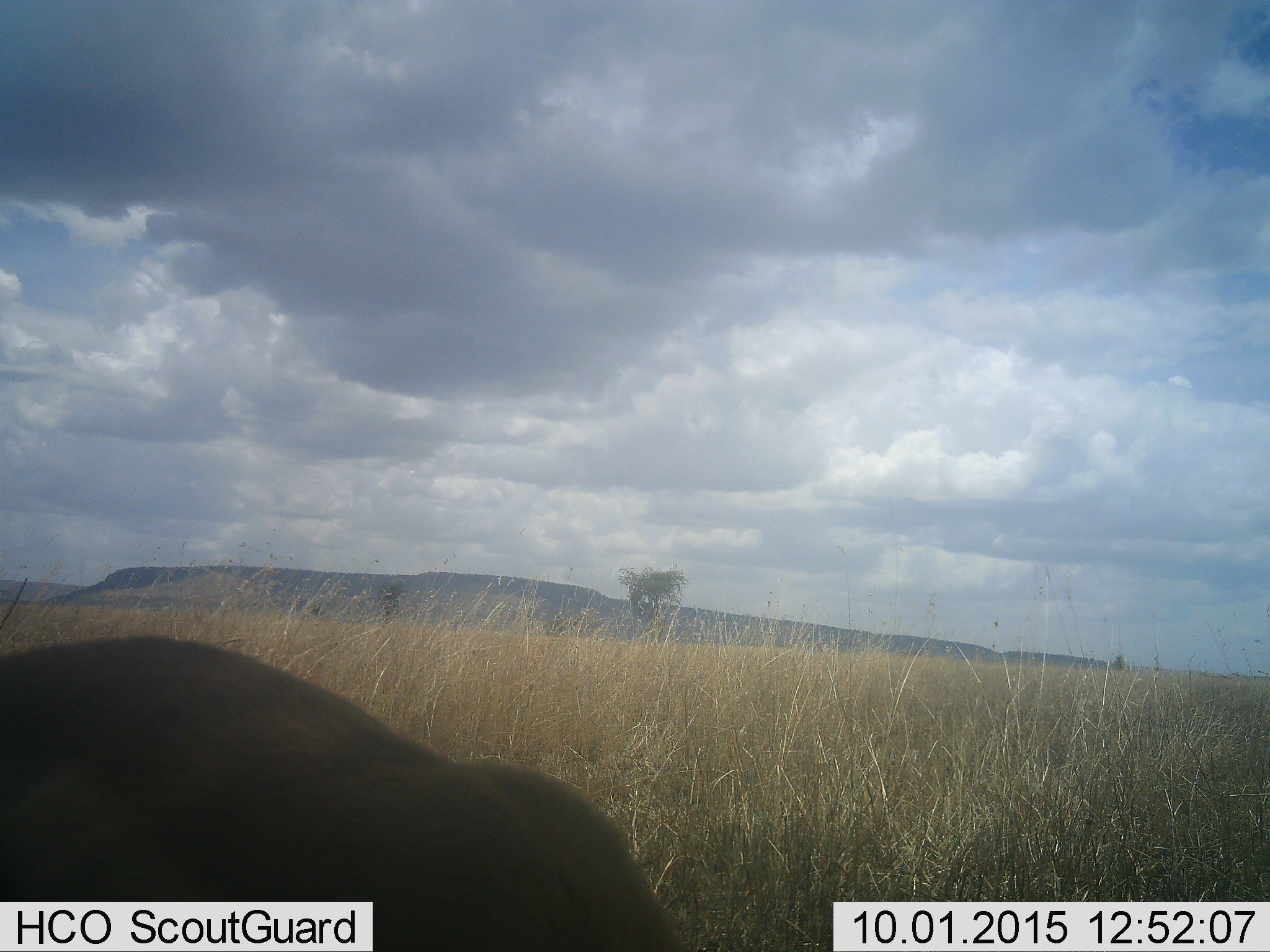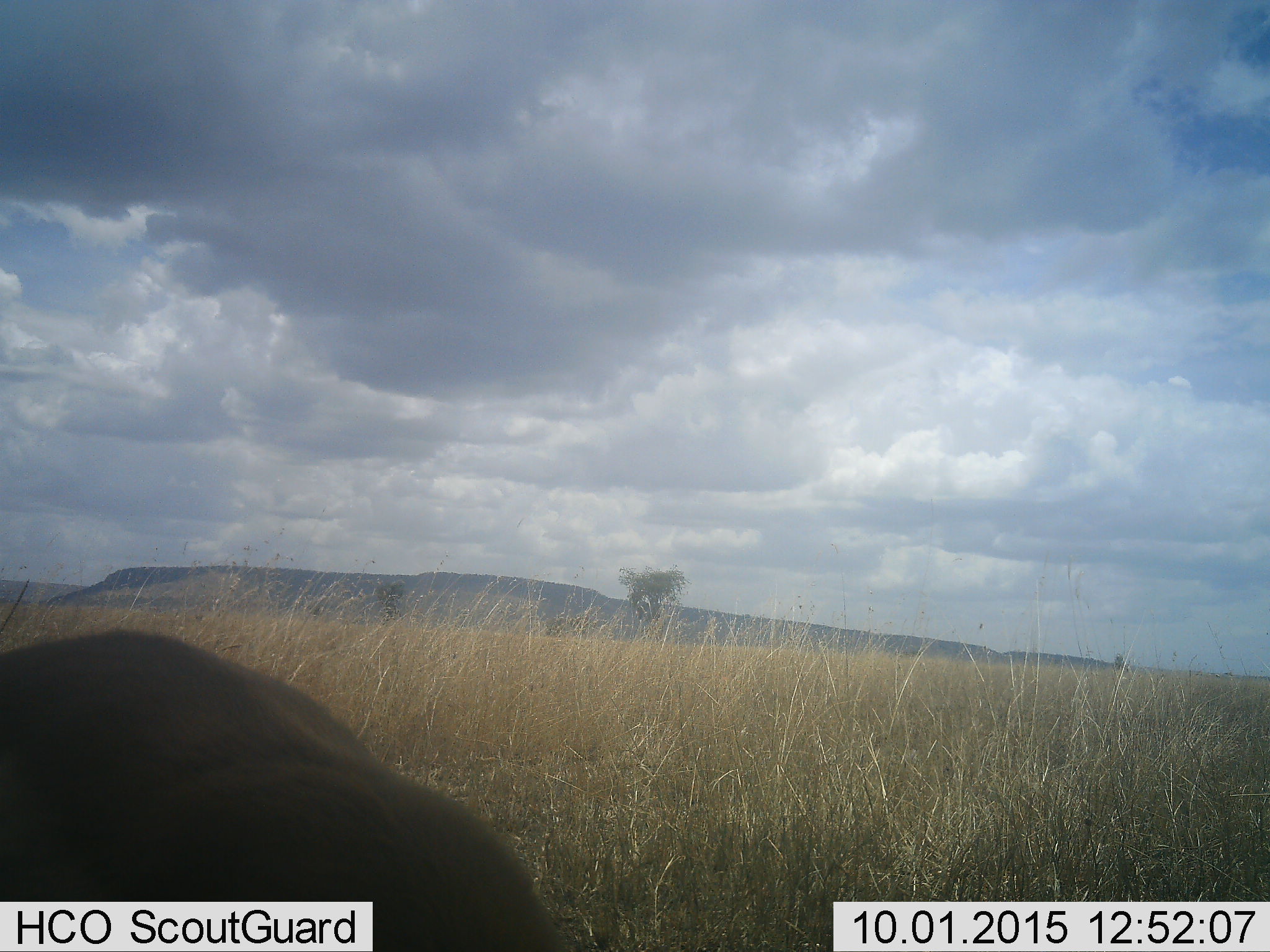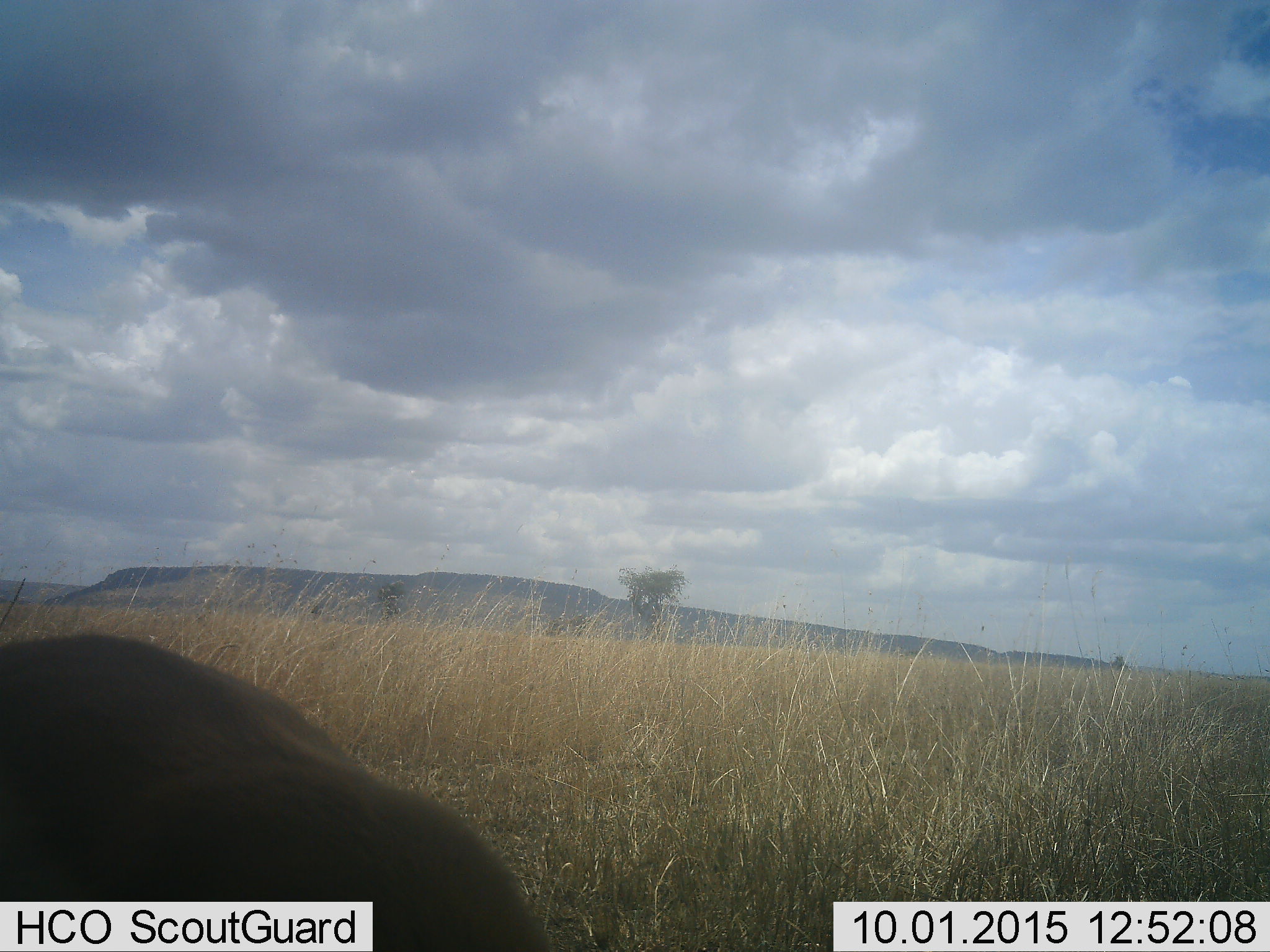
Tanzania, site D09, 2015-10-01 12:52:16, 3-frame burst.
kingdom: Animalia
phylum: Chordata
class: Mammalia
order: Artiodactyla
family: Bovidae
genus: Eudorcas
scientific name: Eudorcas thomsonii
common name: thomson's gazelle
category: gazellethomsons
Gazellethomsons (thomson's gazelle) (Eudorcas thomsonii), count 1. Behavior (volunteer vote fractions): standing 50%, resting 0%, moving 0%, interacting 0%. Young present (vote fraction): 0%. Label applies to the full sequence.